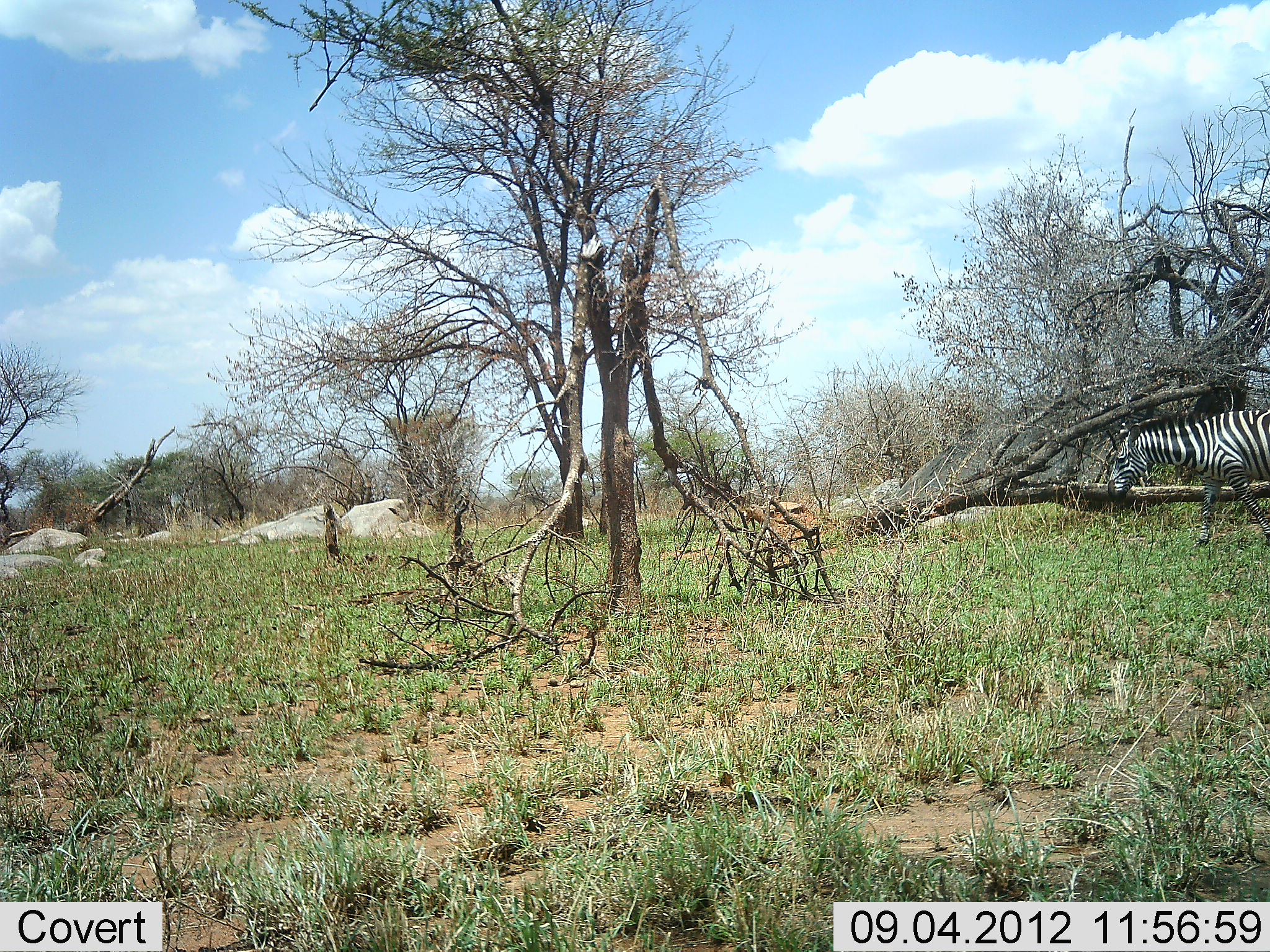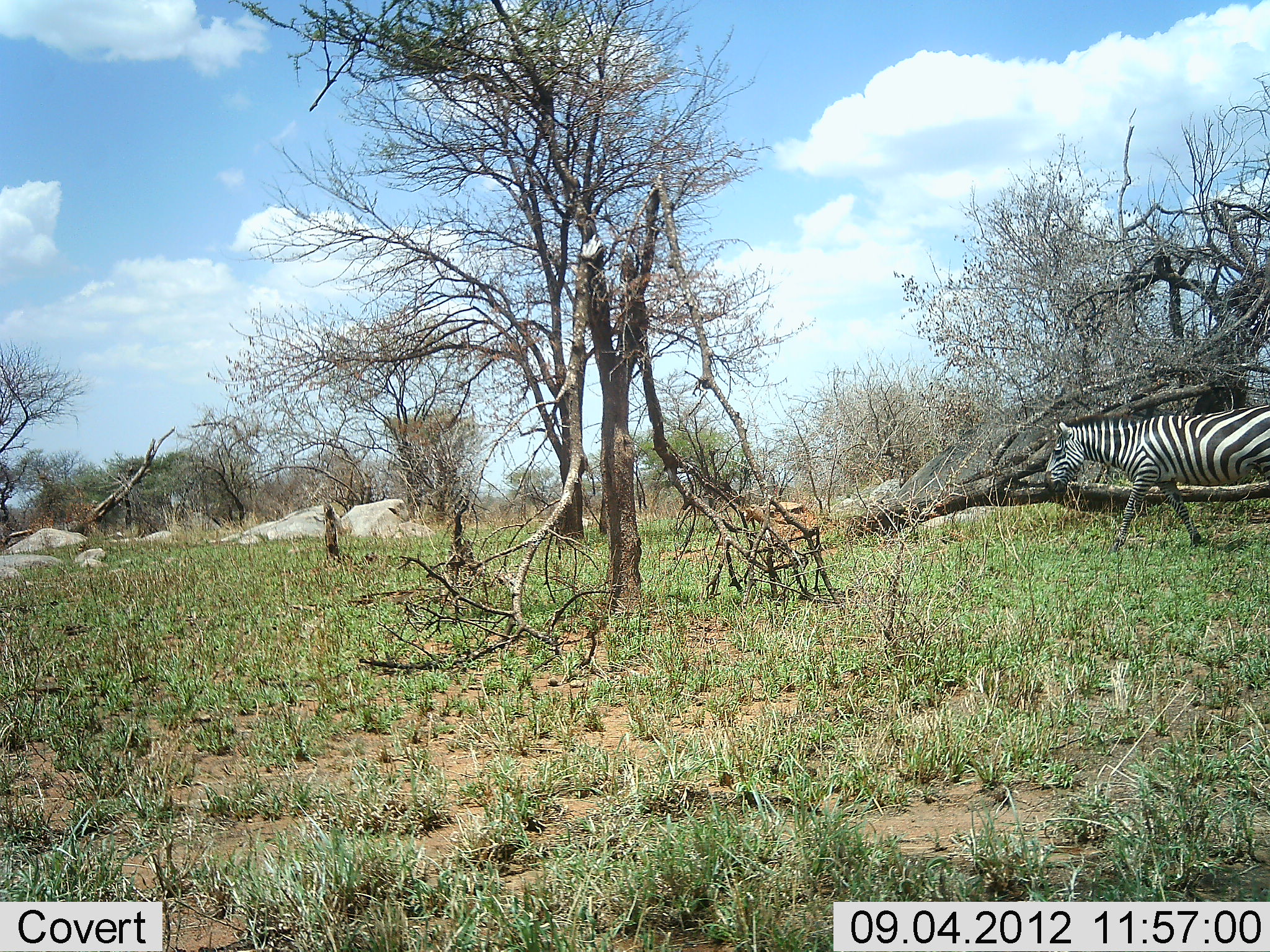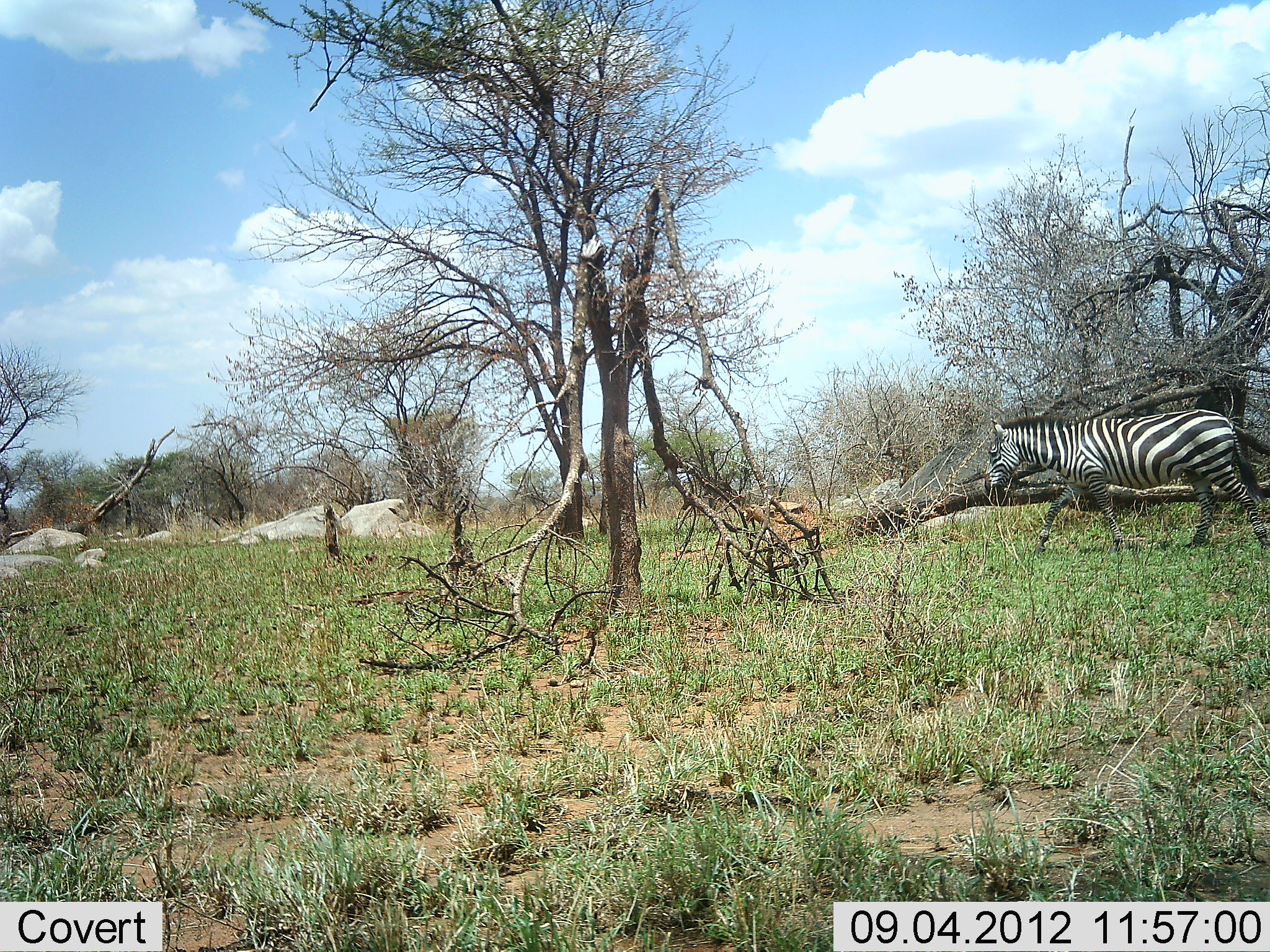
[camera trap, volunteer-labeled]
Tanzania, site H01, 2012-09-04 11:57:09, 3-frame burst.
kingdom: Animalia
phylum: Chordata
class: Mammalia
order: Perissodactyla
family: Equidae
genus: Equus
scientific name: Equus quagga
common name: plains zebra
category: zebra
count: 1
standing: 10%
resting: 0%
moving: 90%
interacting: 0%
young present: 0%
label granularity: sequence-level